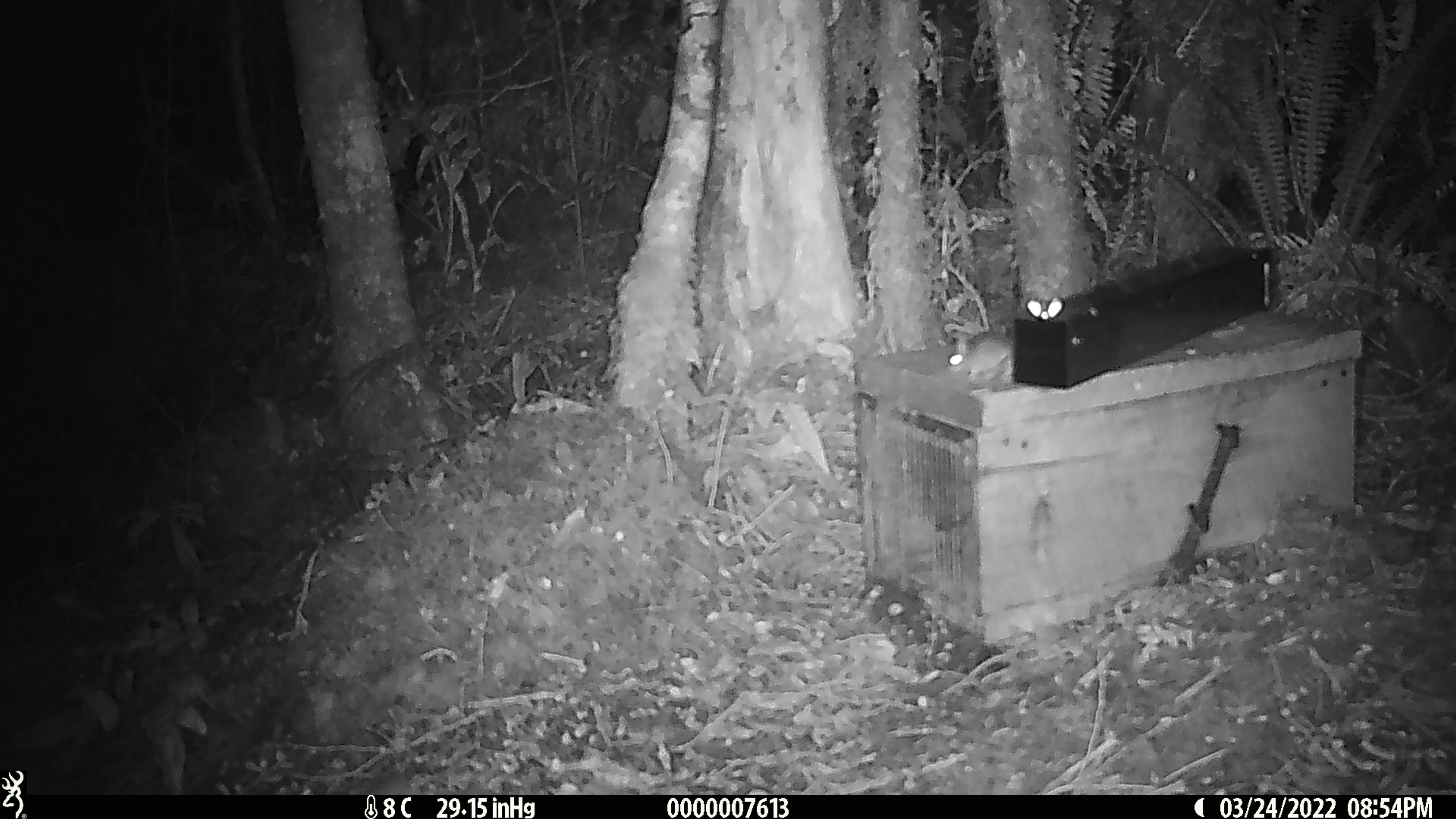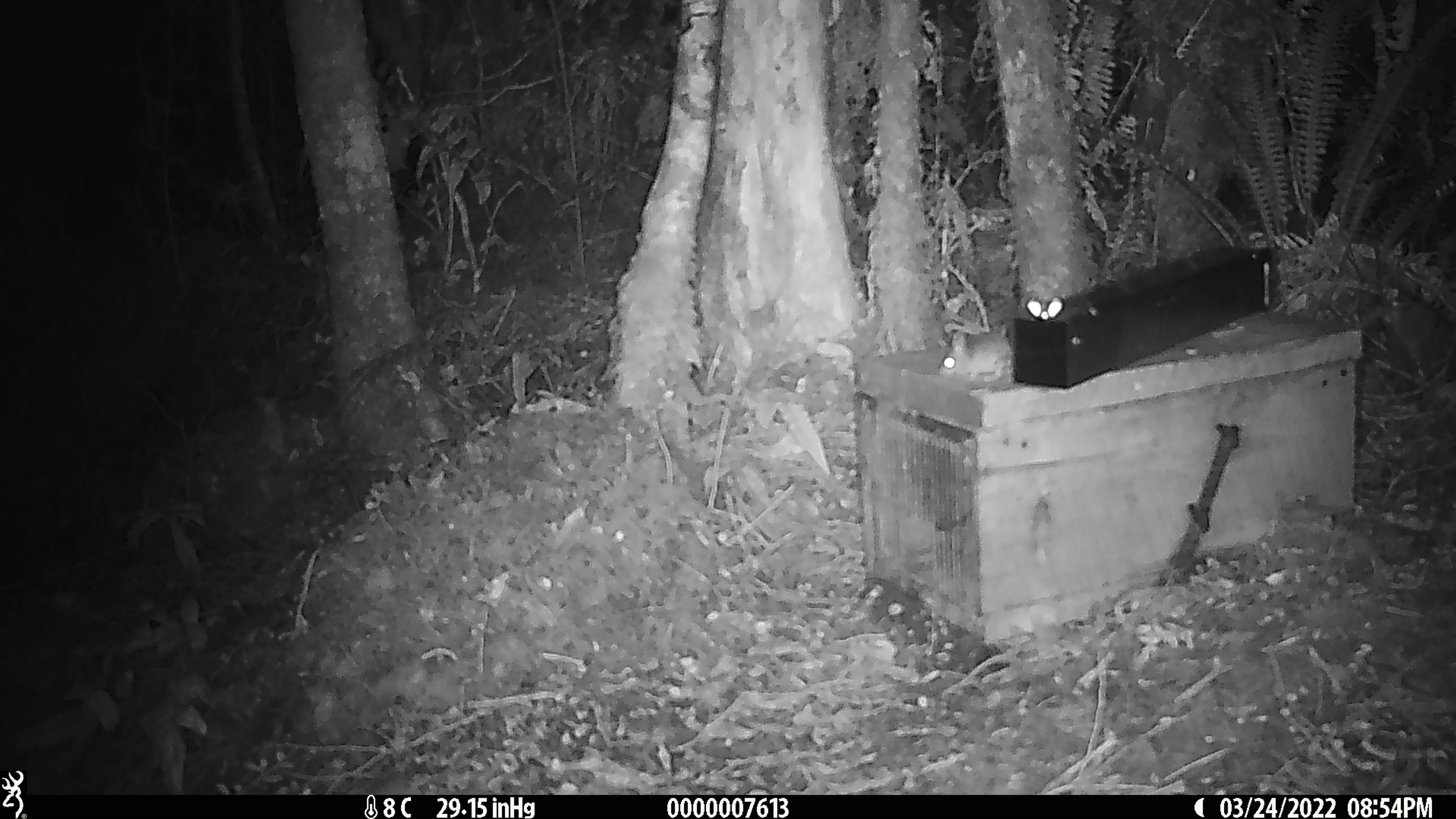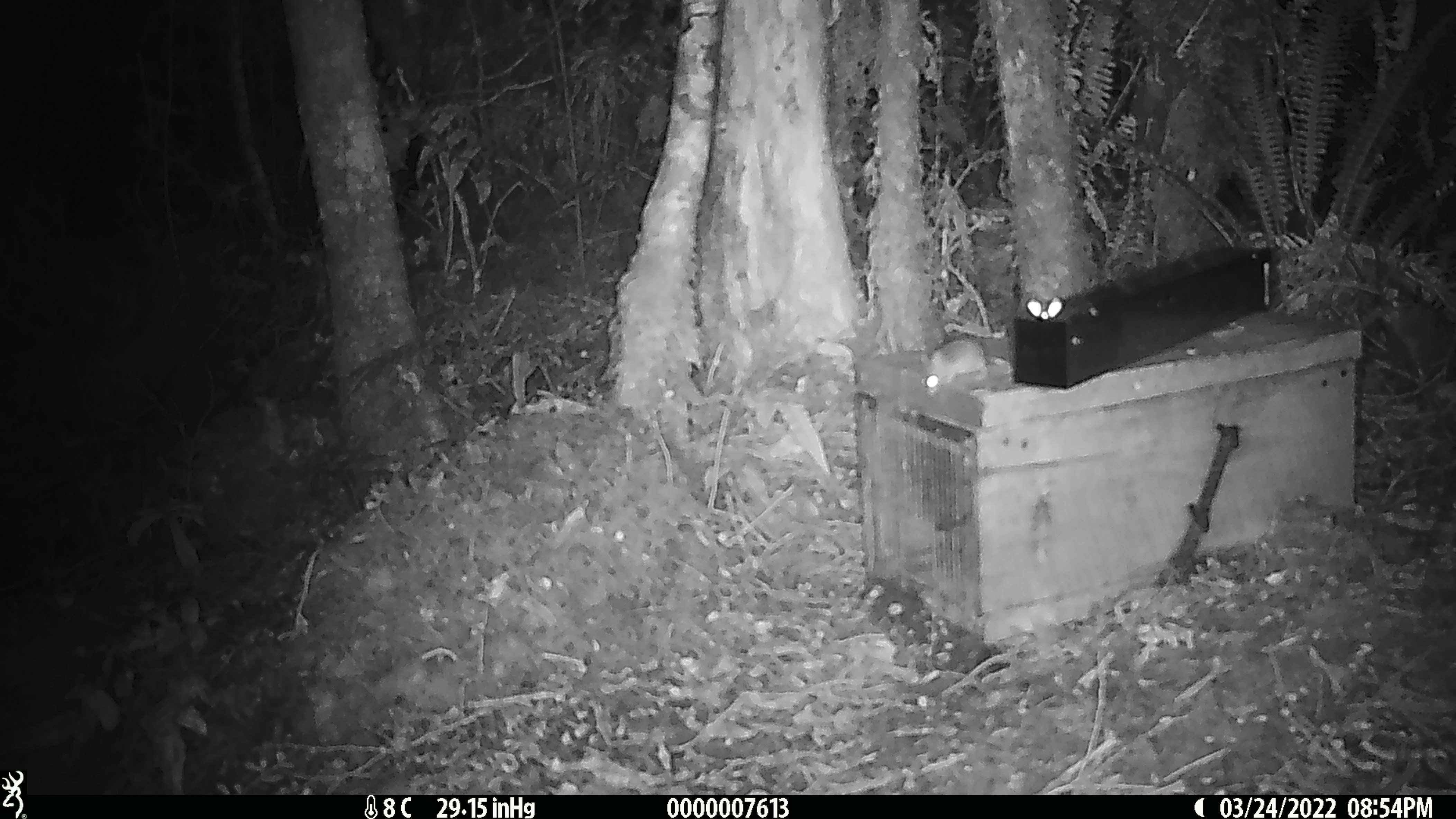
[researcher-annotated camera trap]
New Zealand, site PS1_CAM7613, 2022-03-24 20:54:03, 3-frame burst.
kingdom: Animalia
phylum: Chordata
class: Mammalia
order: Rodentia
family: Muridae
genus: Mus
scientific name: Mus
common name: mouse